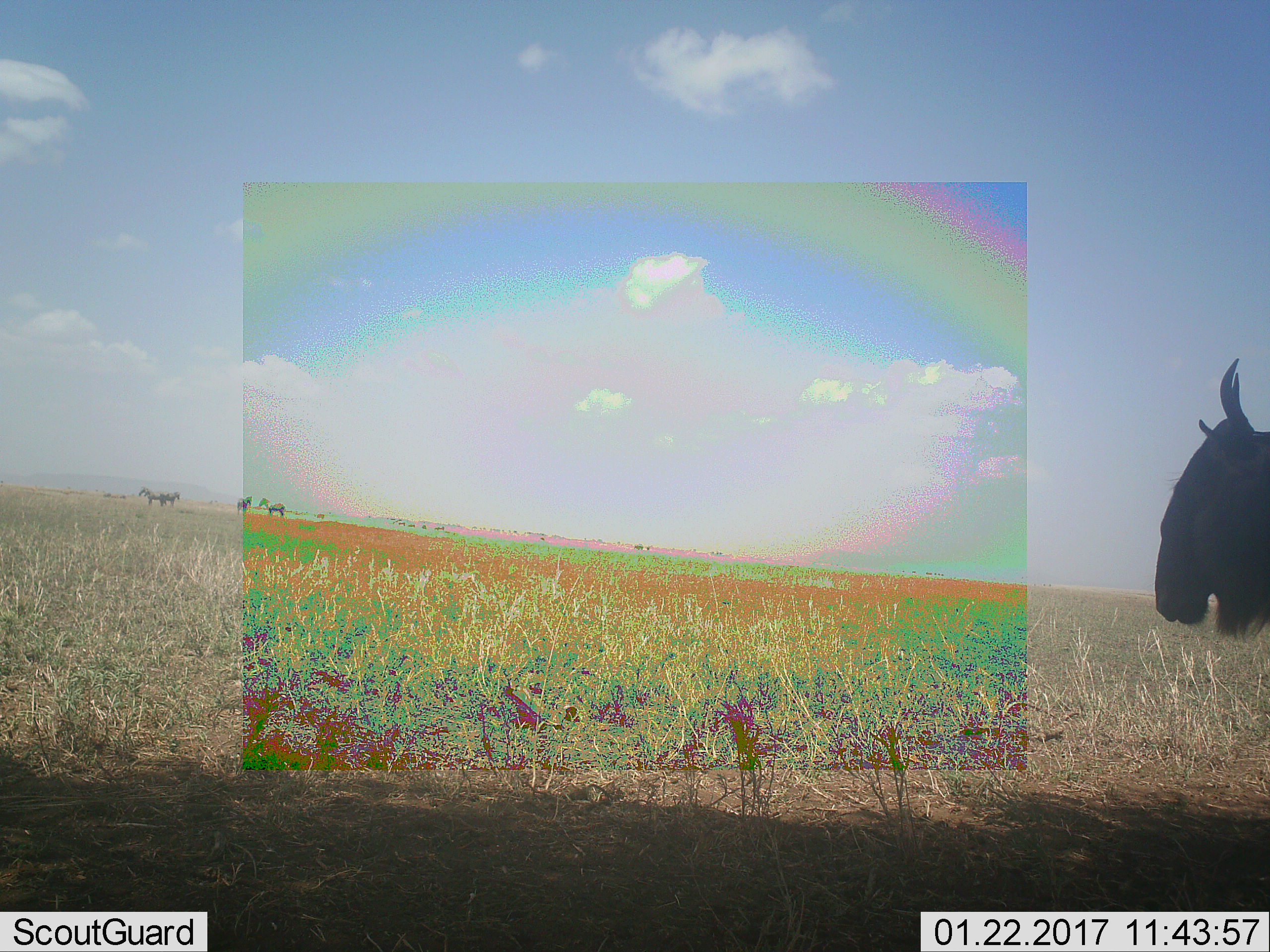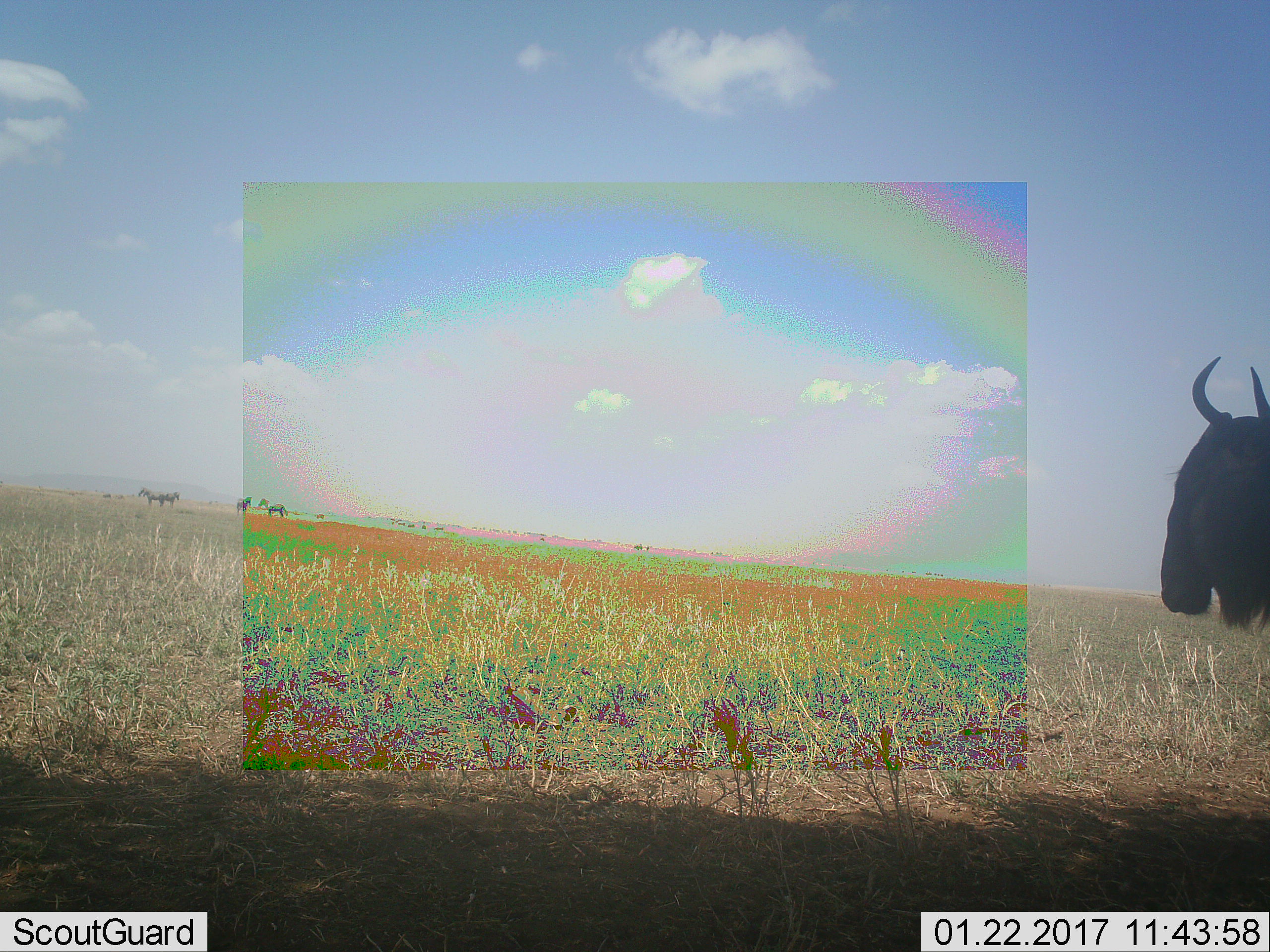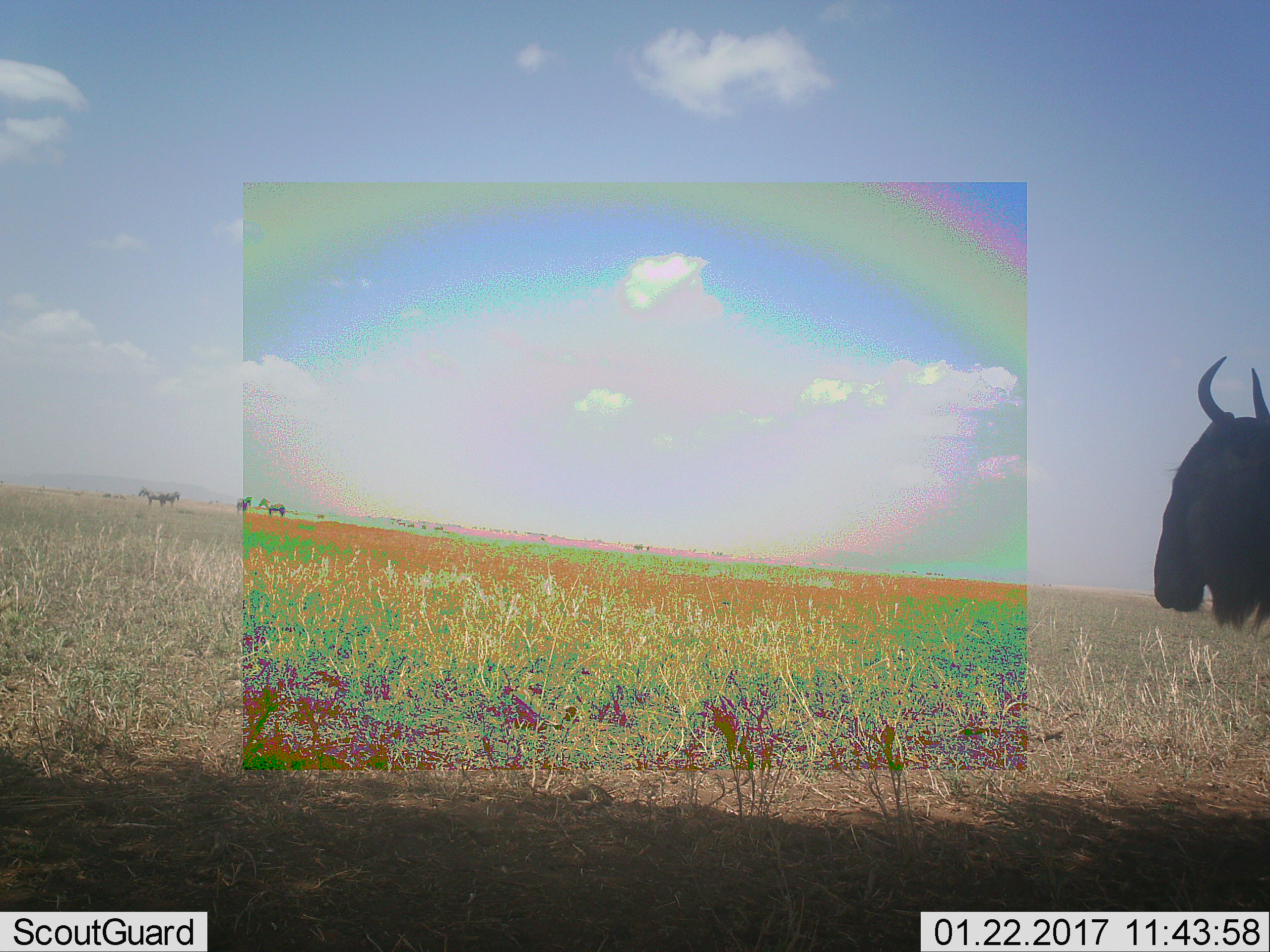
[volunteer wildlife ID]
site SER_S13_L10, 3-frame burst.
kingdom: Animalia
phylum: Chordata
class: Mammalia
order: Artiodactyla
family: Bovidae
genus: Connochaetes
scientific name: Connochaetes taurinus taurinus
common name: blue wildebeest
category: wildebeestblue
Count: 1.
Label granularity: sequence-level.